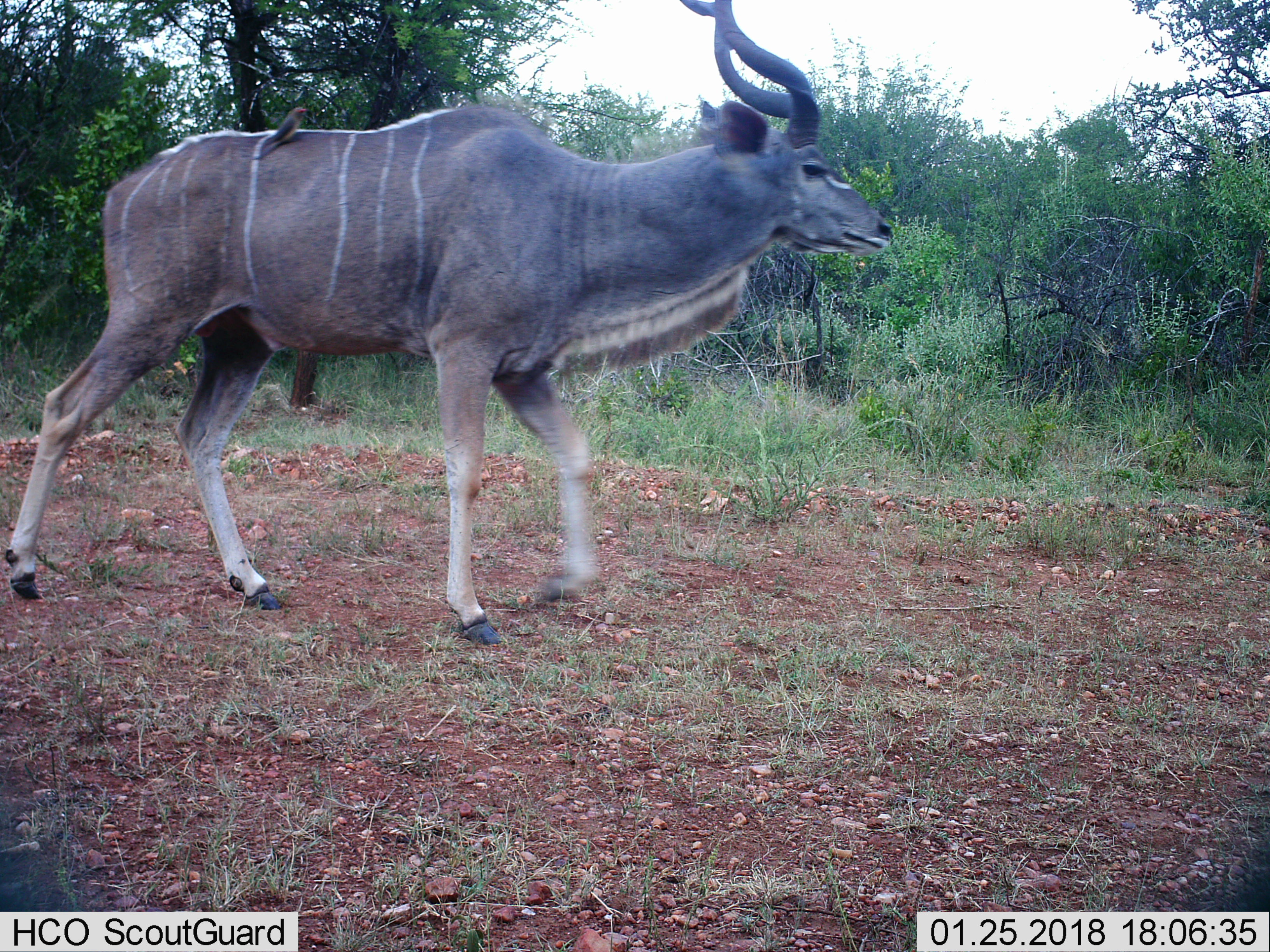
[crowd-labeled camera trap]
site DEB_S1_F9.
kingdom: Animalia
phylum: Chordata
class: Mammalia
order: Artiodactyla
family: Bovidae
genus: Tragelaphus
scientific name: Tragelaphus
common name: kudu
Kudu (Tragelaphus), count 1. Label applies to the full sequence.